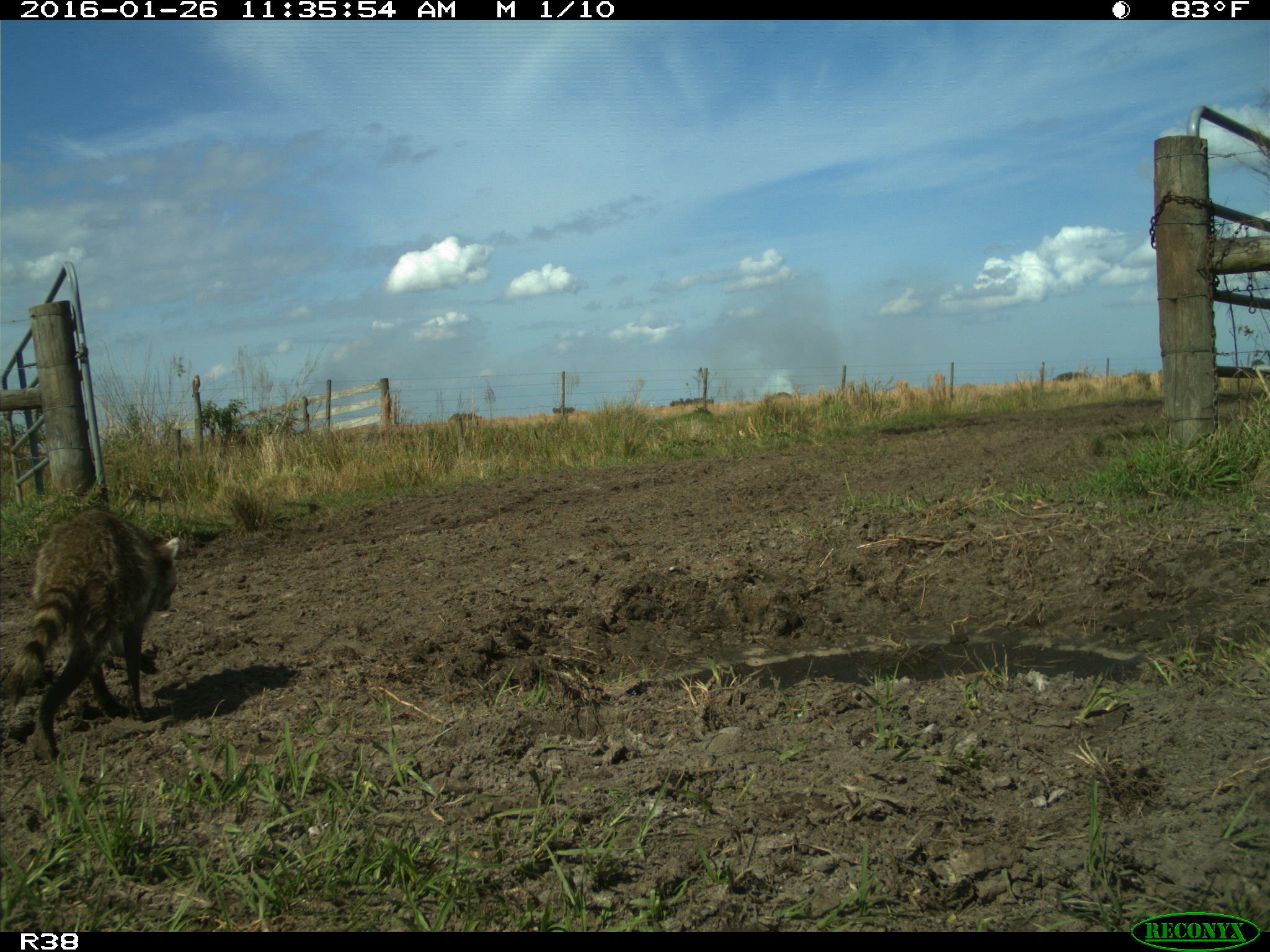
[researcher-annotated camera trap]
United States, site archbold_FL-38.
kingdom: Animalia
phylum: Chordata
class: Mammalia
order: Carnivora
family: Procyonidae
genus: Procyon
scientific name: Procyon lotor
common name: common raccoon